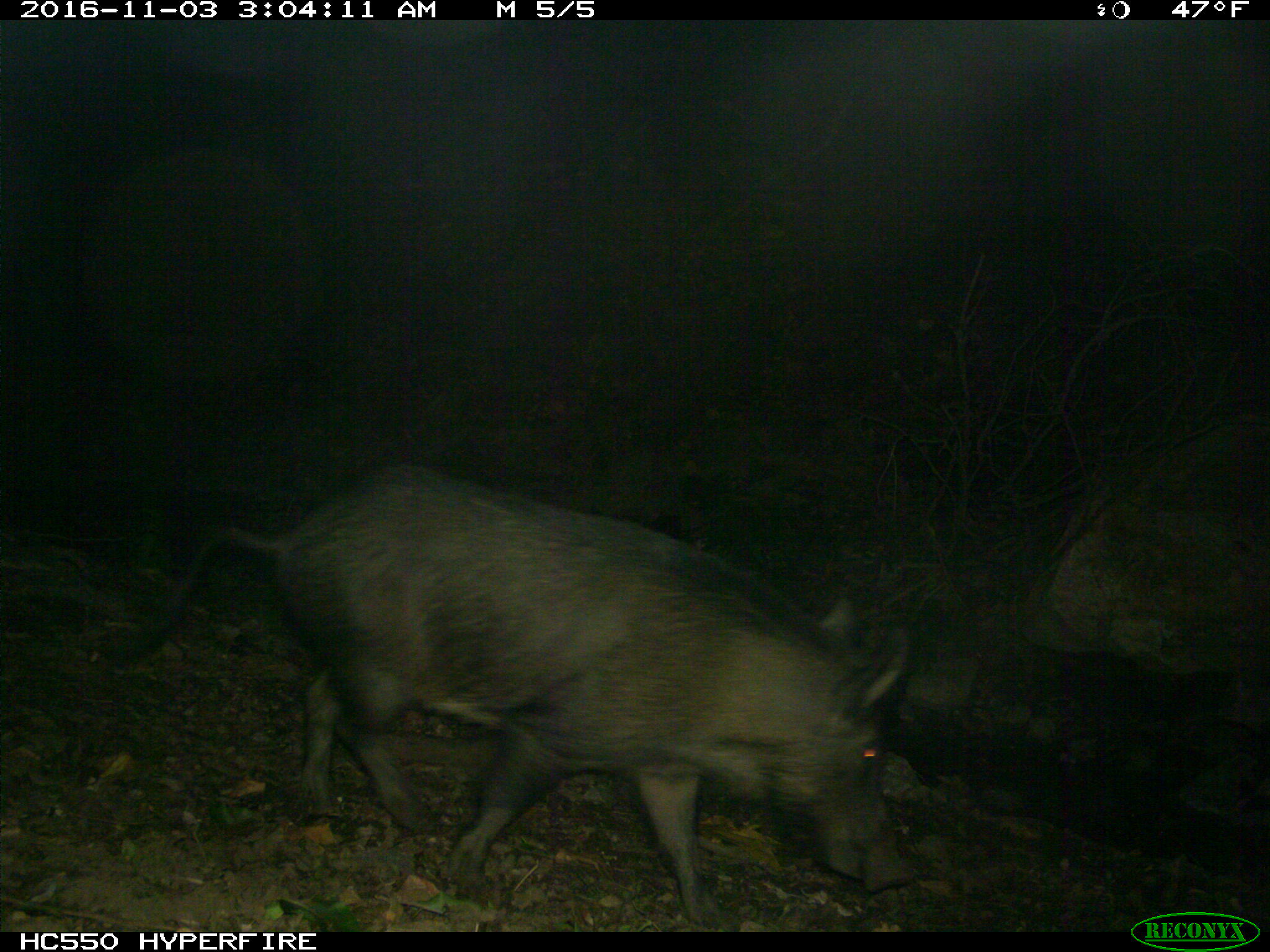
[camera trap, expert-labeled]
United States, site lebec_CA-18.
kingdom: Animalia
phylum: Chordata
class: Mammalia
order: Artiodactyla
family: Suidae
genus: Sus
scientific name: Sus scrofa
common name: wild boar